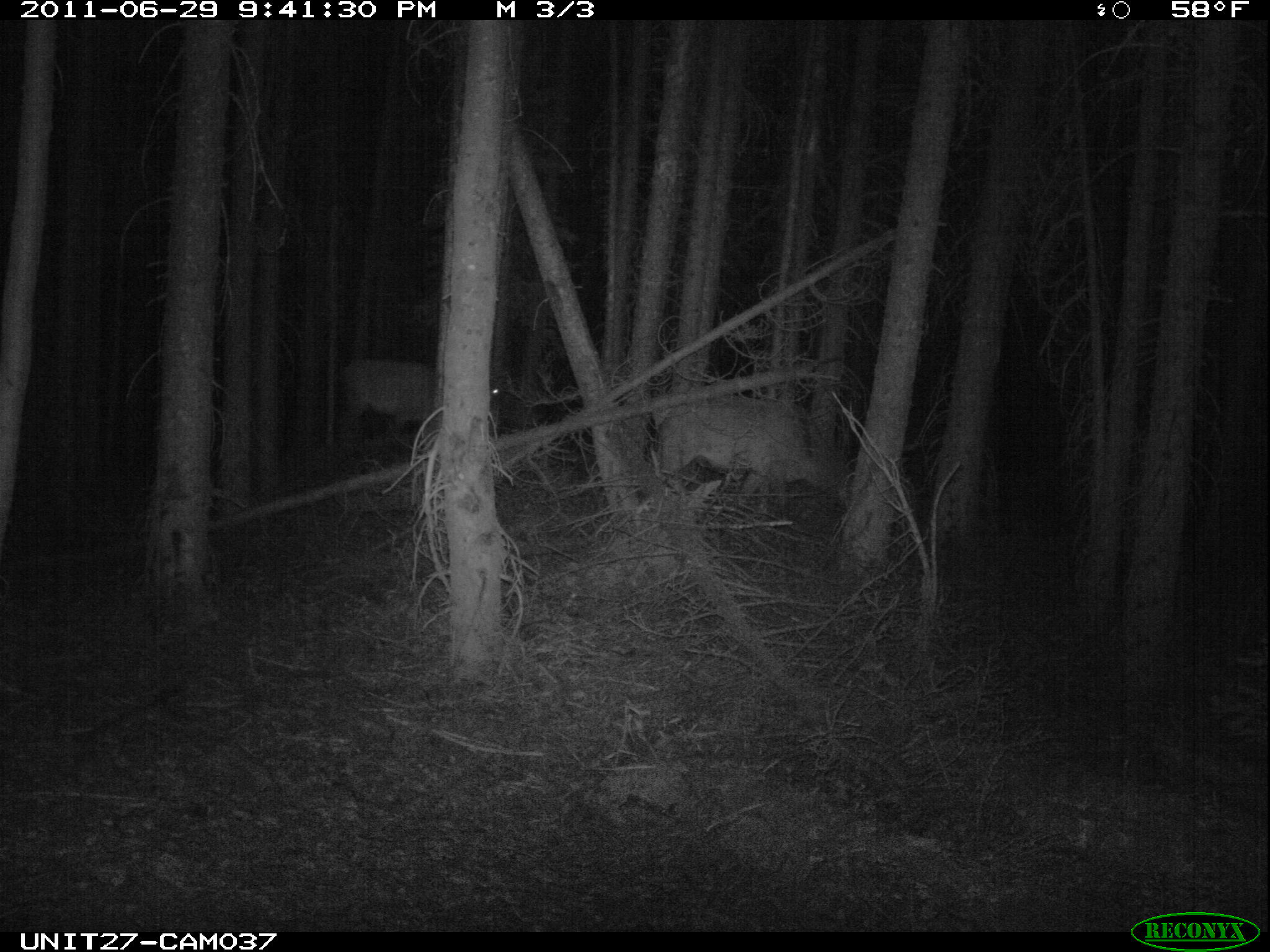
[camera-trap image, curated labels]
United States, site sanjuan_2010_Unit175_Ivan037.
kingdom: Animalia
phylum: Chordata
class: Mammalia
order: Artiodactyla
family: Cervidae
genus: Cervus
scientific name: Cervus elaphus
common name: red deer